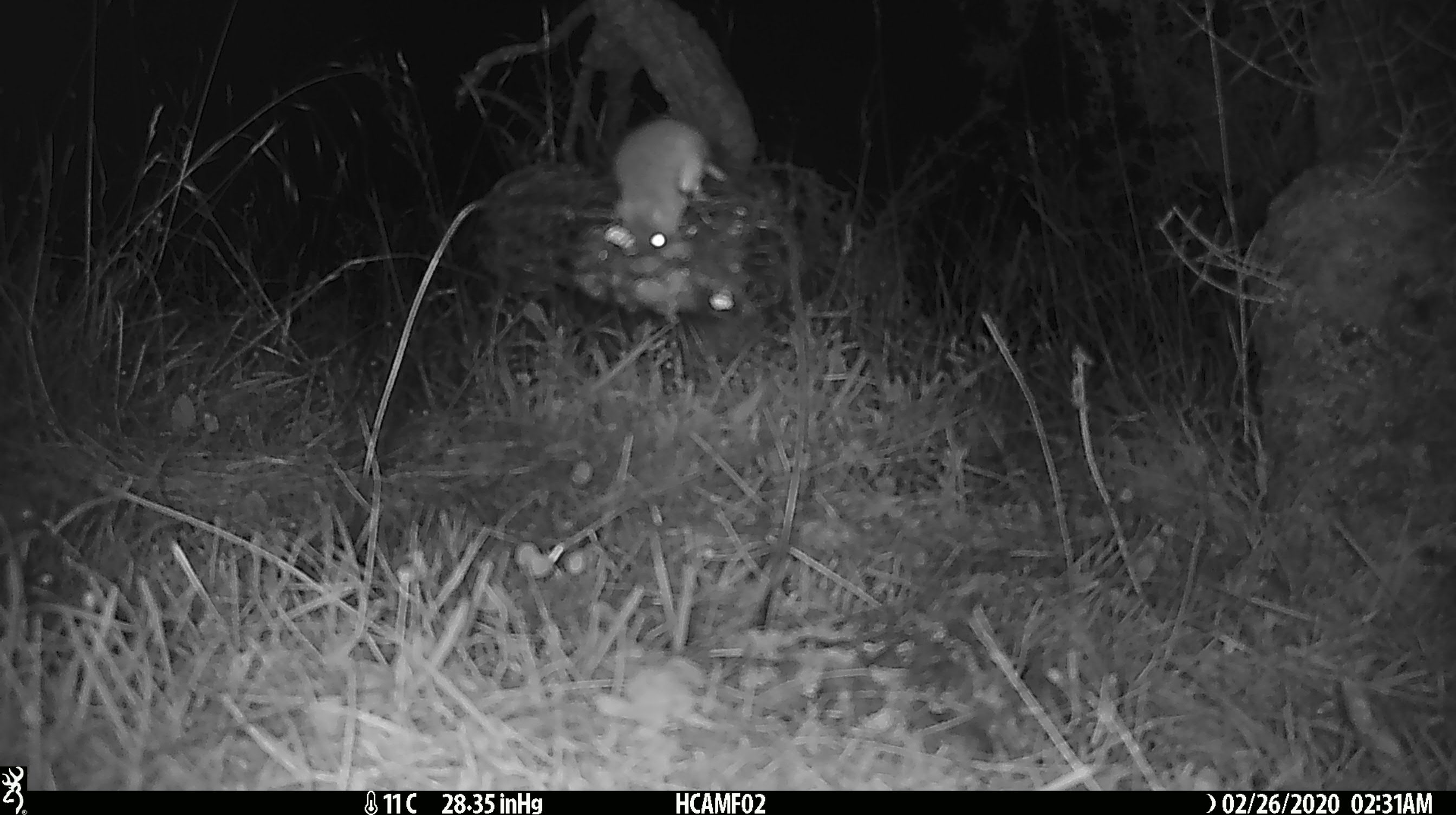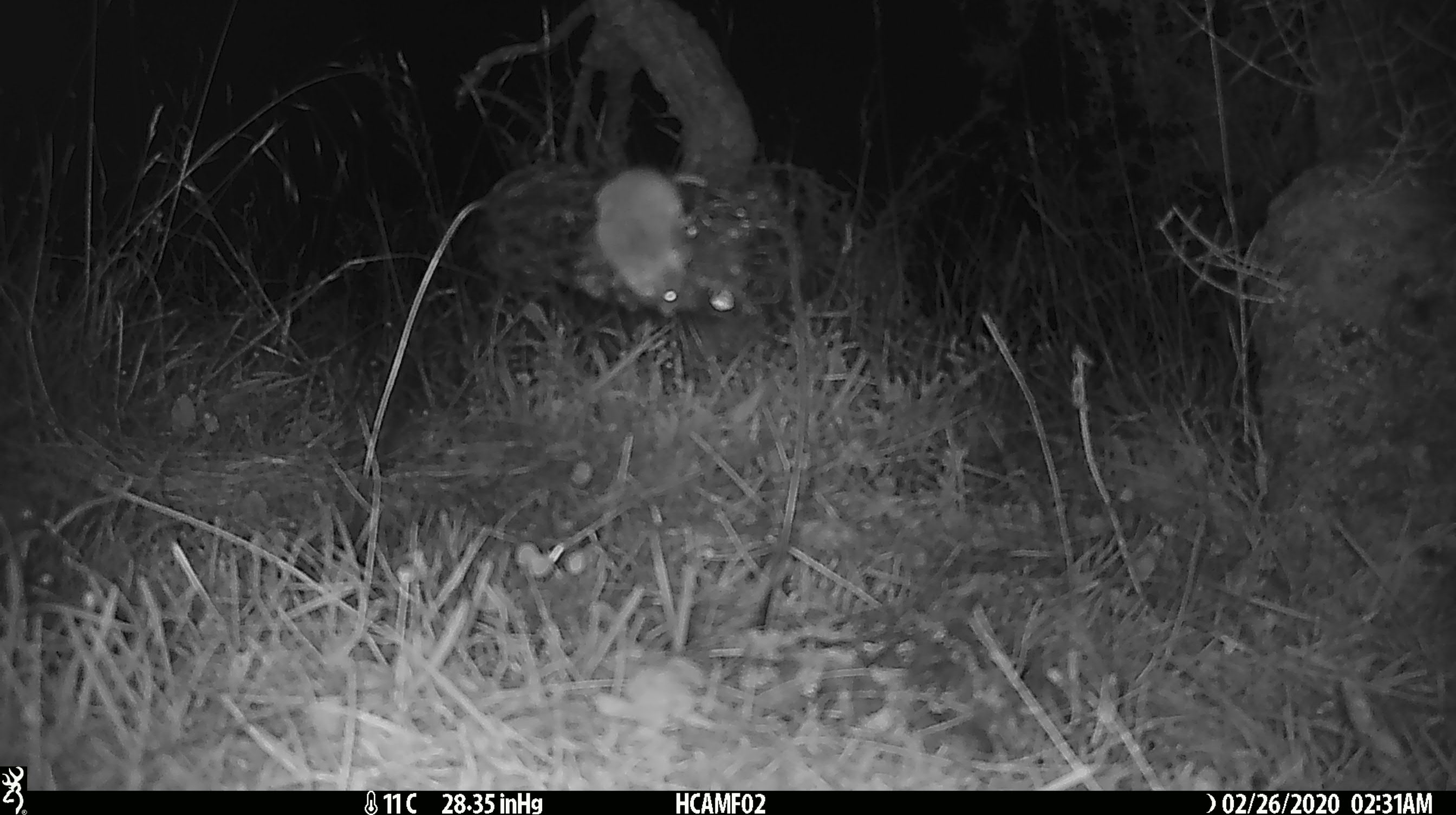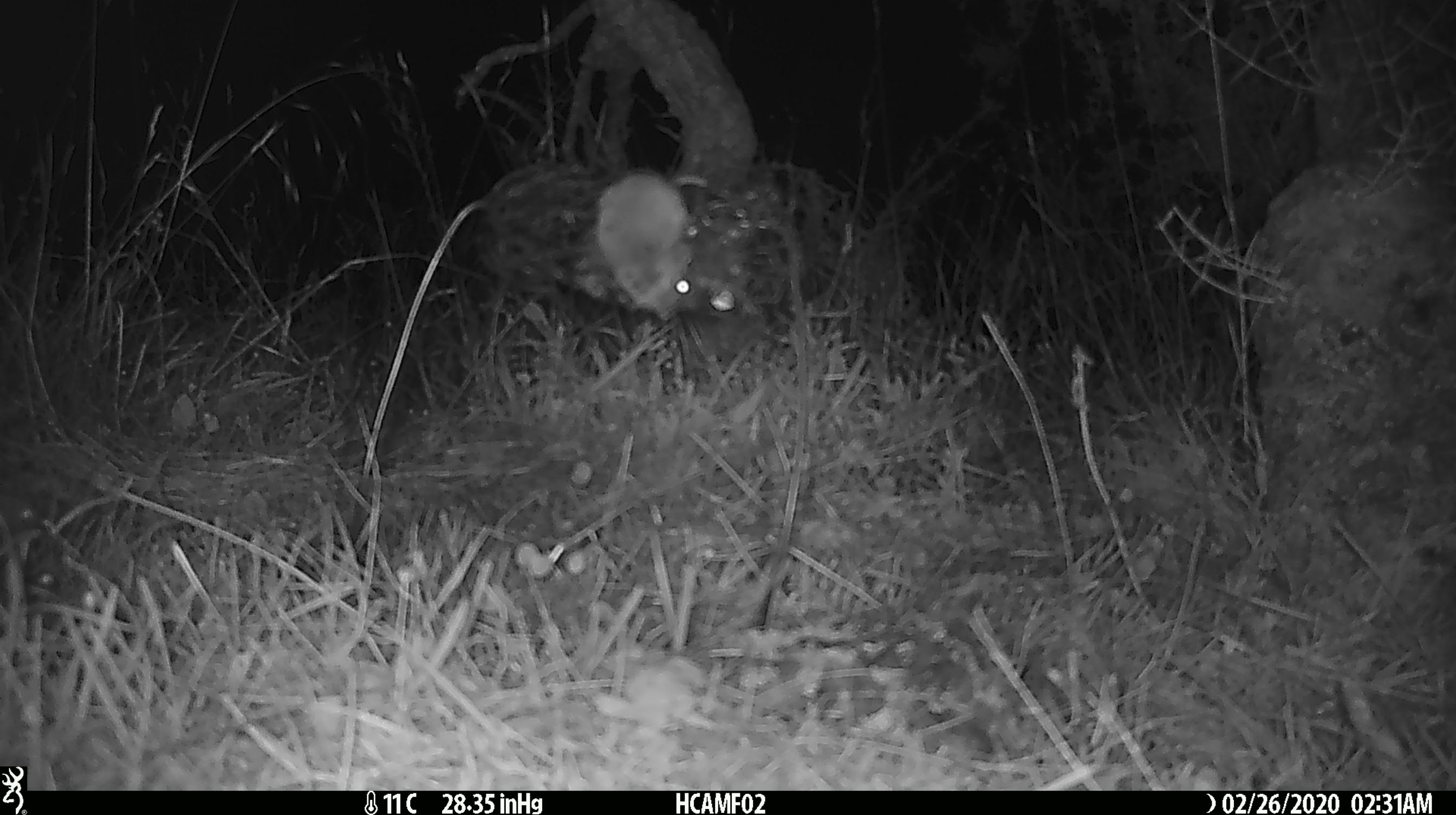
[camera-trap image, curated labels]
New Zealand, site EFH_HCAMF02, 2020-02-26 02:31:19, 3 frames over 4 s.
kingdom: Animalia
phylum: Chordata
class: Mammalia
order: Rodentia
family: Muridae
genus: Mus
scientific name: Mus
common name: mouse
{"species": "mouse (Mus)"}